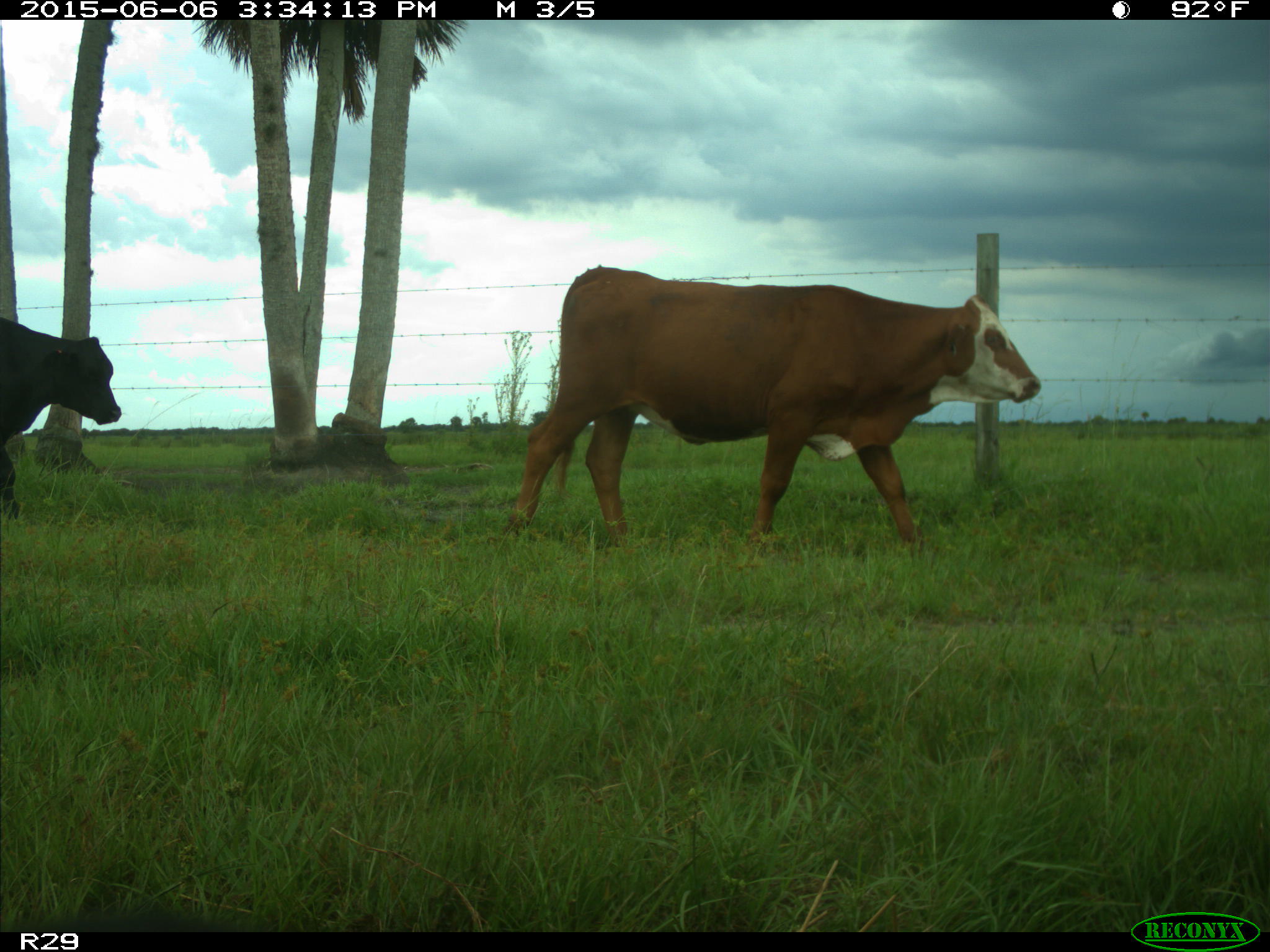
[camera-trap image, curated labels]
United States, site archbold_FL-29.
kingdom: Animalia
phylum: Chordata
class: Mammalia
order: Artiodactyla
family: Bovidae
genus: Bos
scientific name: Bos taurus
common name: domestic cow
Bos taurus (domestic cow).